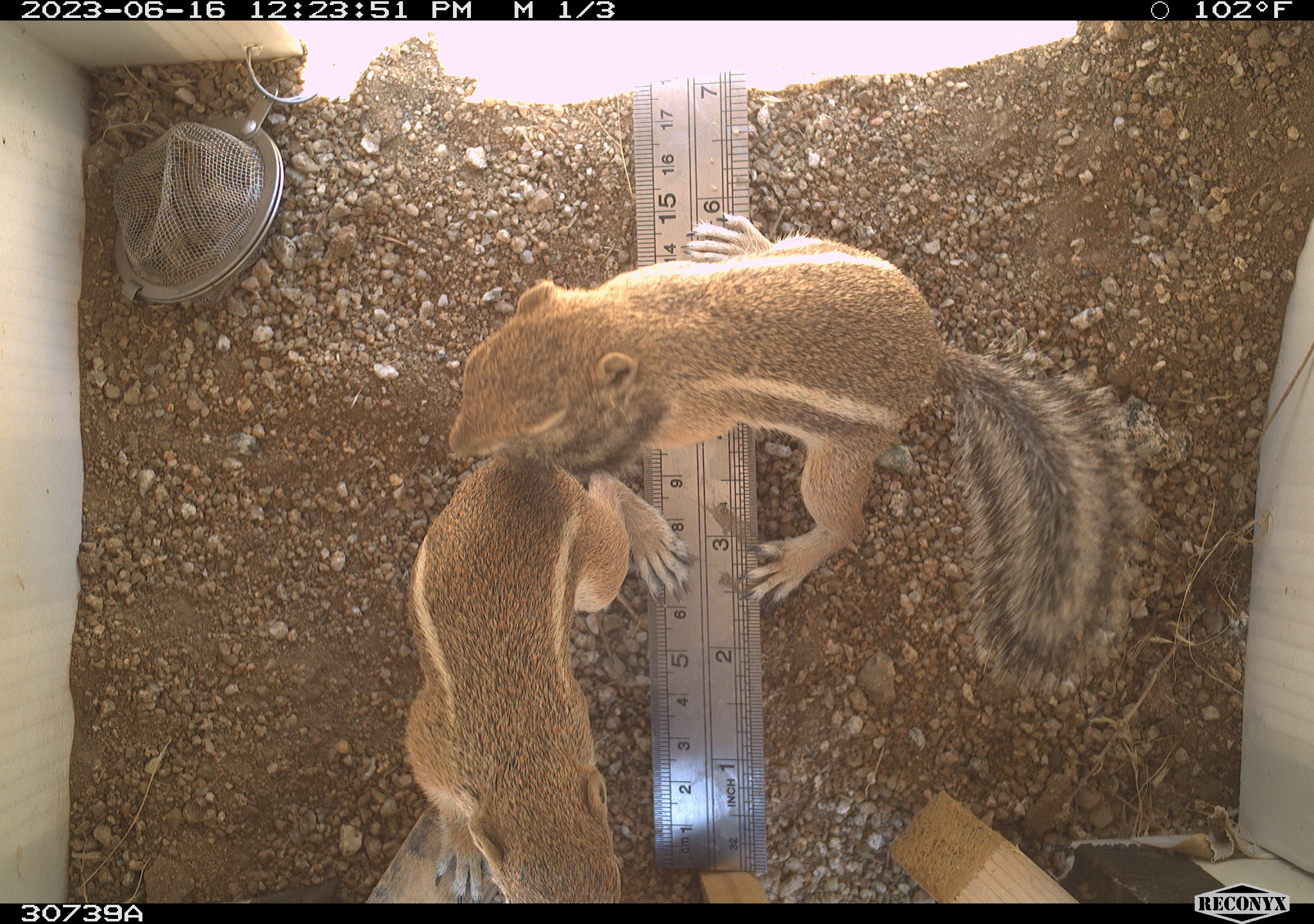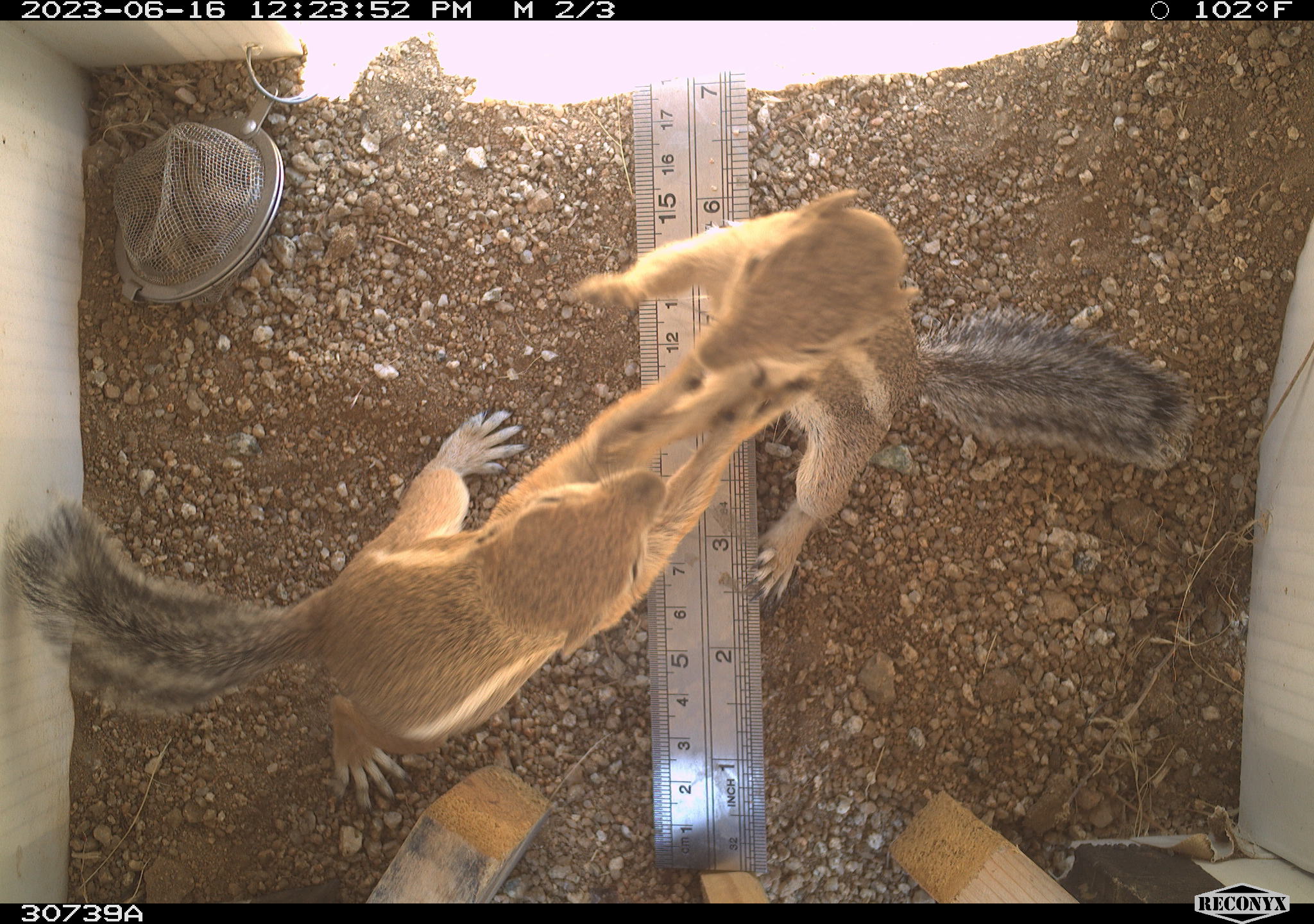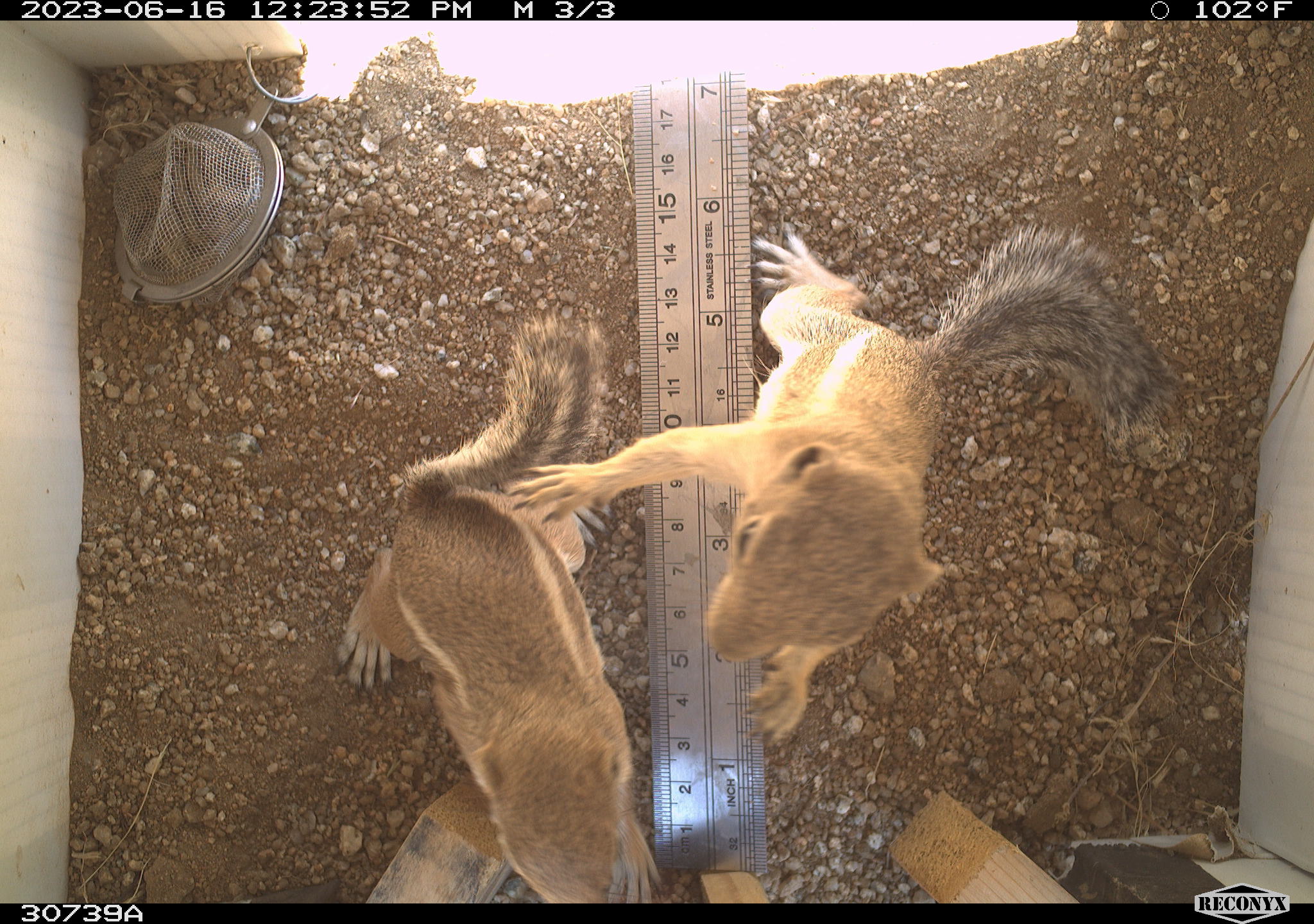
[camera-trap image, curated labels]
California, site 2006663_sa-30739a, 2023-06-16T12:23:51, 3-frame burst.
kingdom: Animalia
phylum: Chordata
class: Mammalia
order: Rodentia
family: Sciuridae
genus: Ammospermophilus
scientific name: Ammospermophilus leucurus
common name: white-tailed antelope squirrel